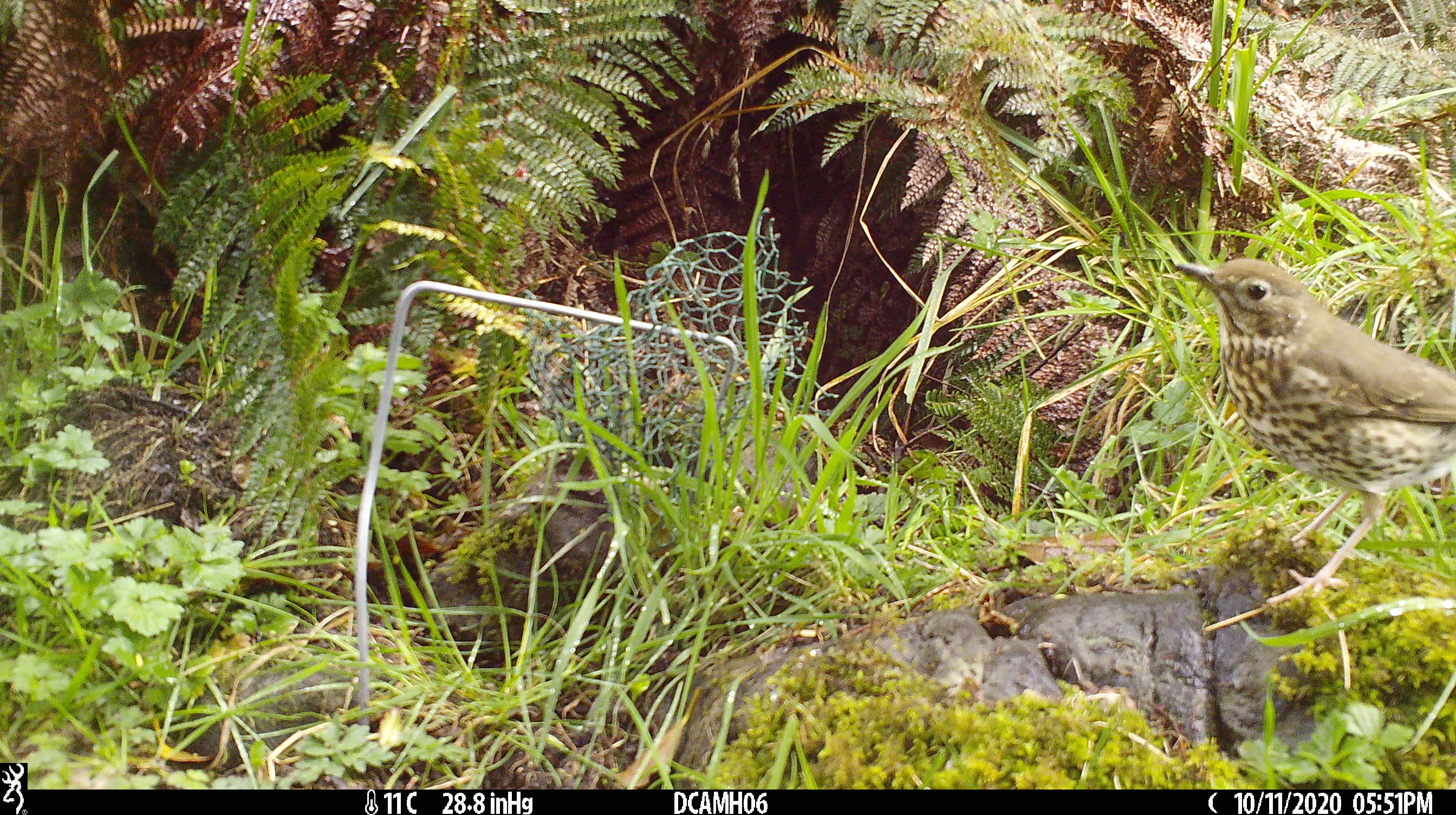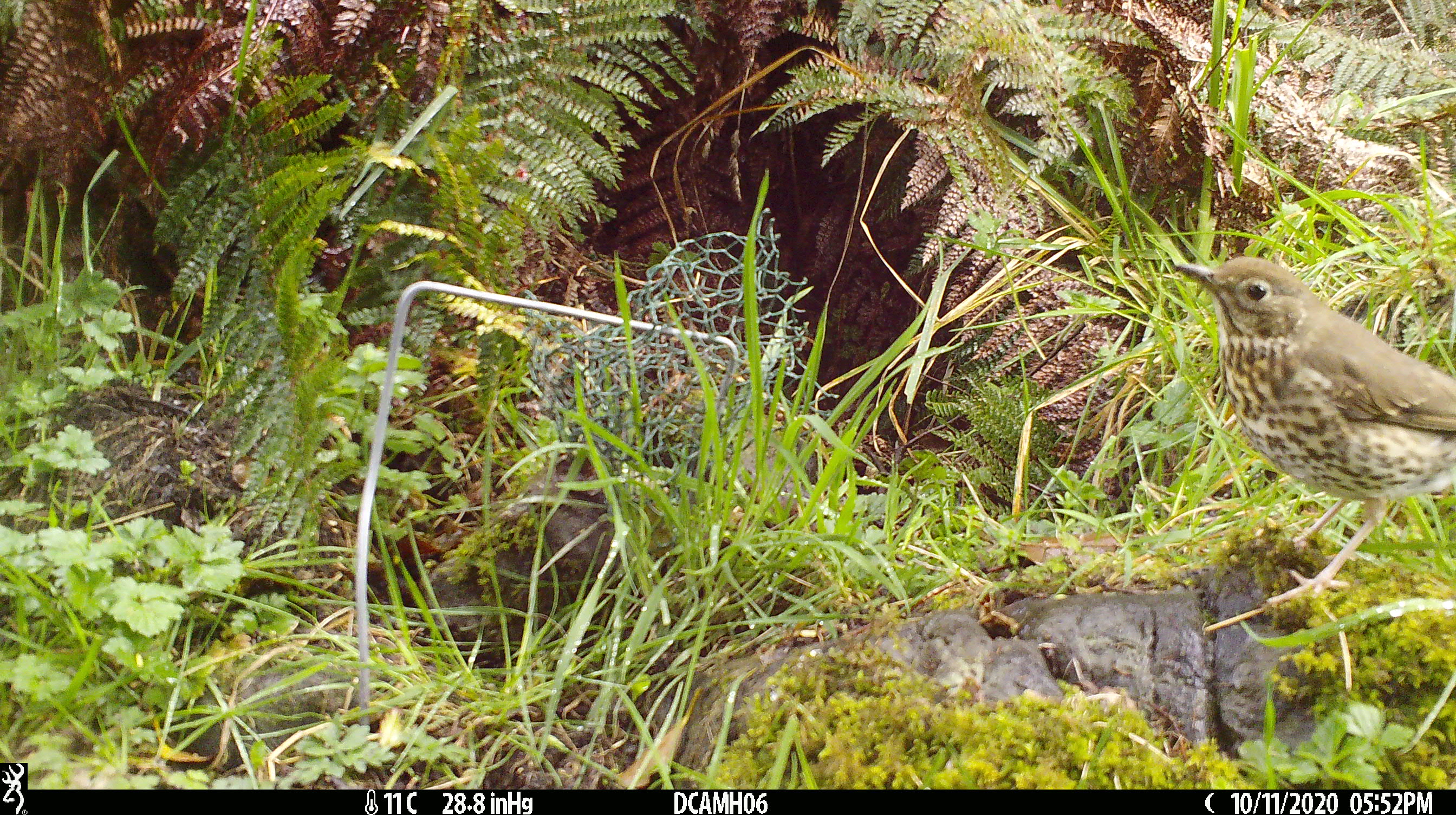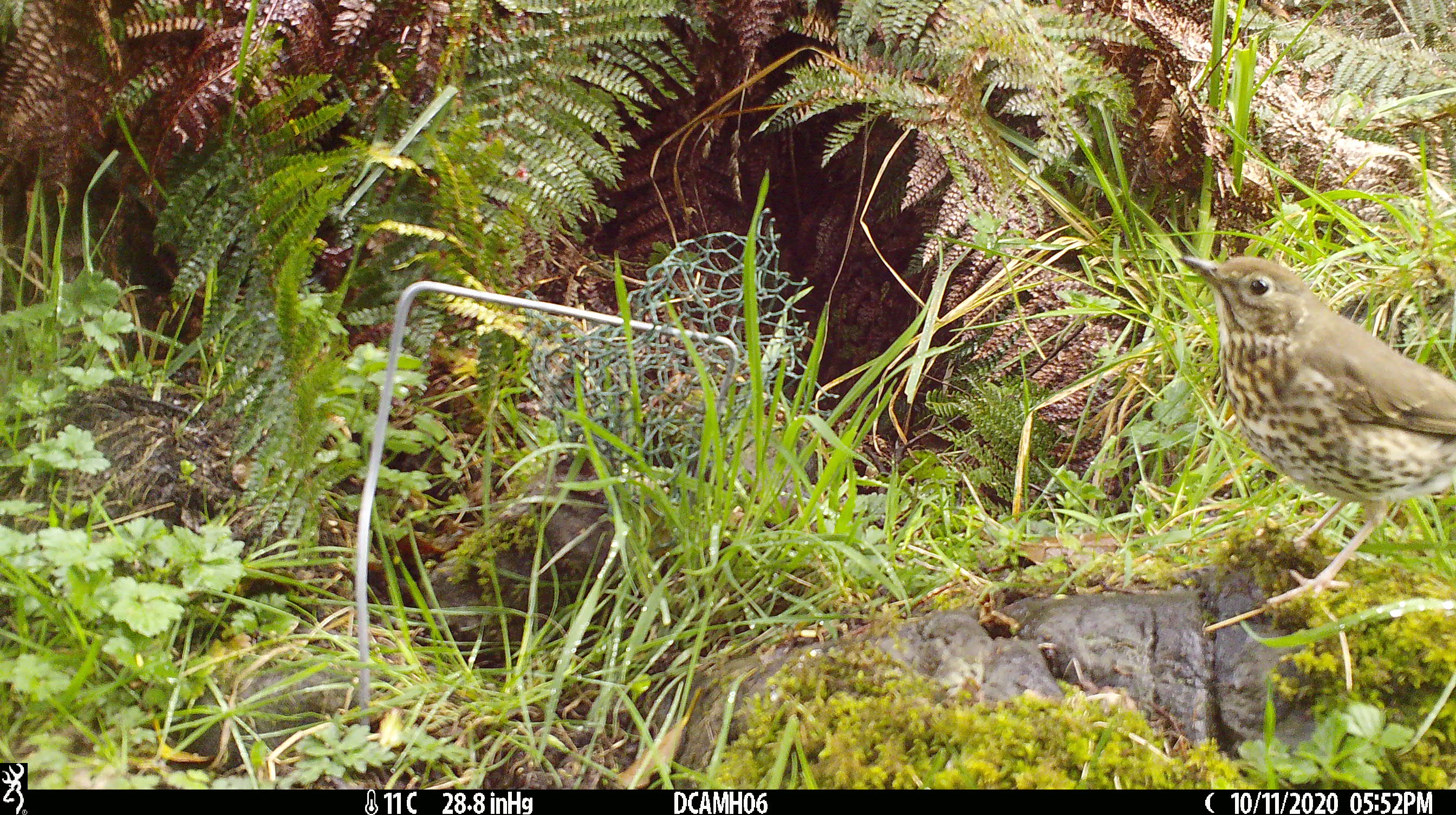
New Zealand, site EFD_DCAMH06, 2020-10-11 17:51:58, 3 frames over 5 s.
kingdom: Animalia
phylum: Chordata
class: Aves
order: Passeriformes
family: Turdidae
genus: Turdus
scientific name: Turdus philomelos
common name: song thrush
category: thrush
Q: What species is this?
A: Thrush (song thrush) (Turdus philomelos).